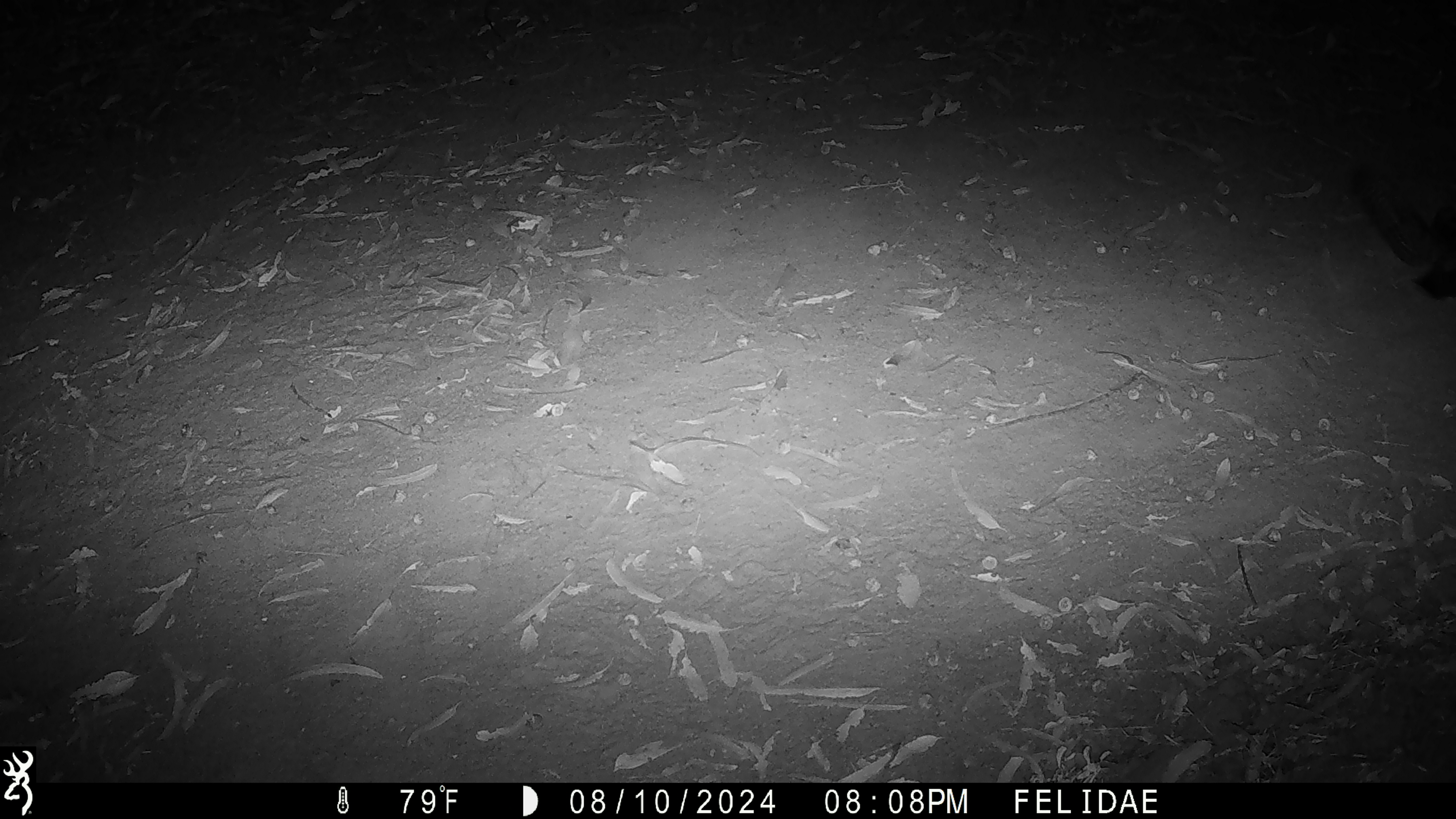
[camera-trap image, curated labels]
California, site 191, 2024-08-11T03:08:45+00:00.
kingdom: Animalia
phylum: Chordata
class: Aves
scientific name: Aves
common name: bird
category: unknown bird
Unknown bird (bird) (Aves).